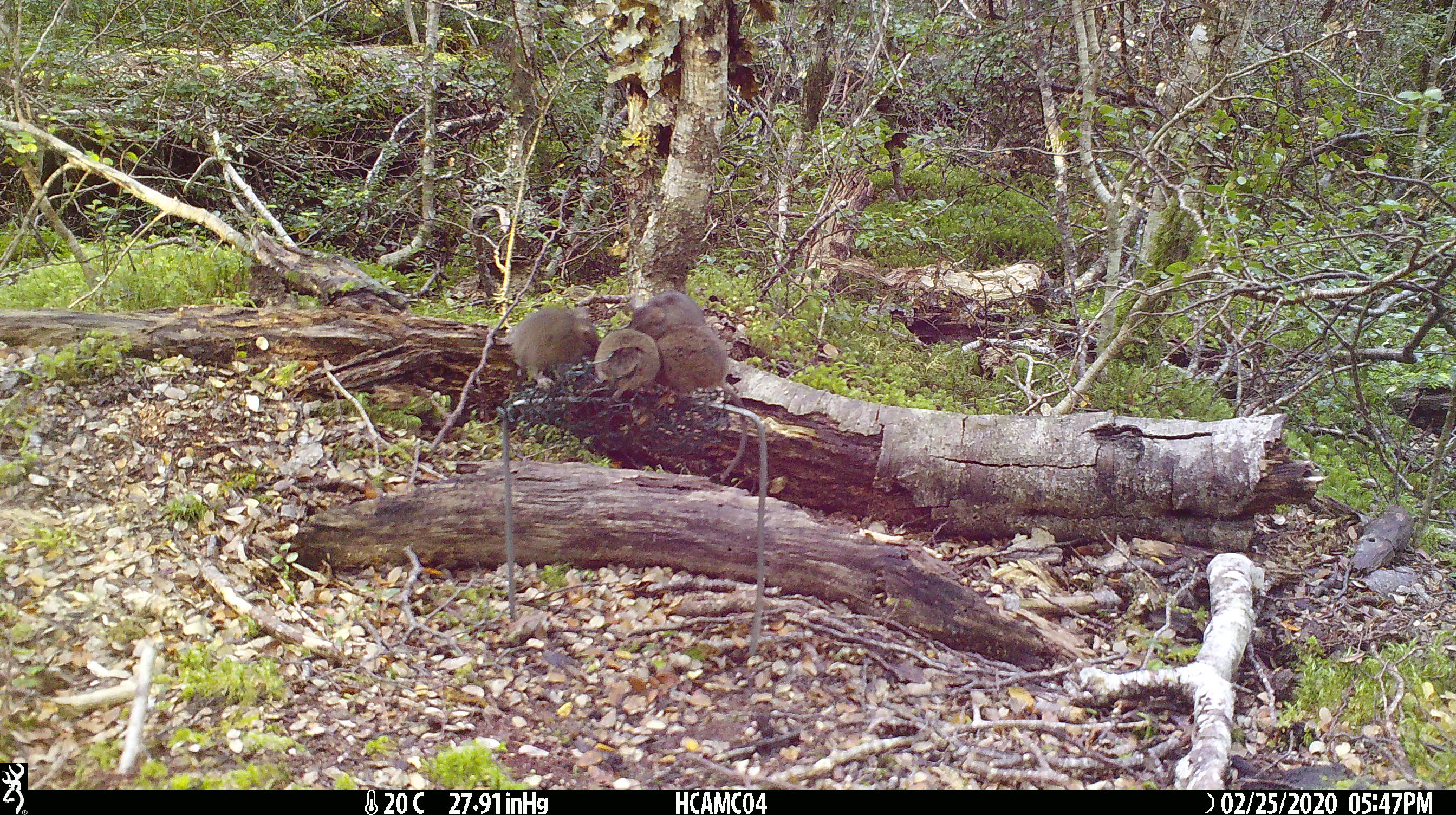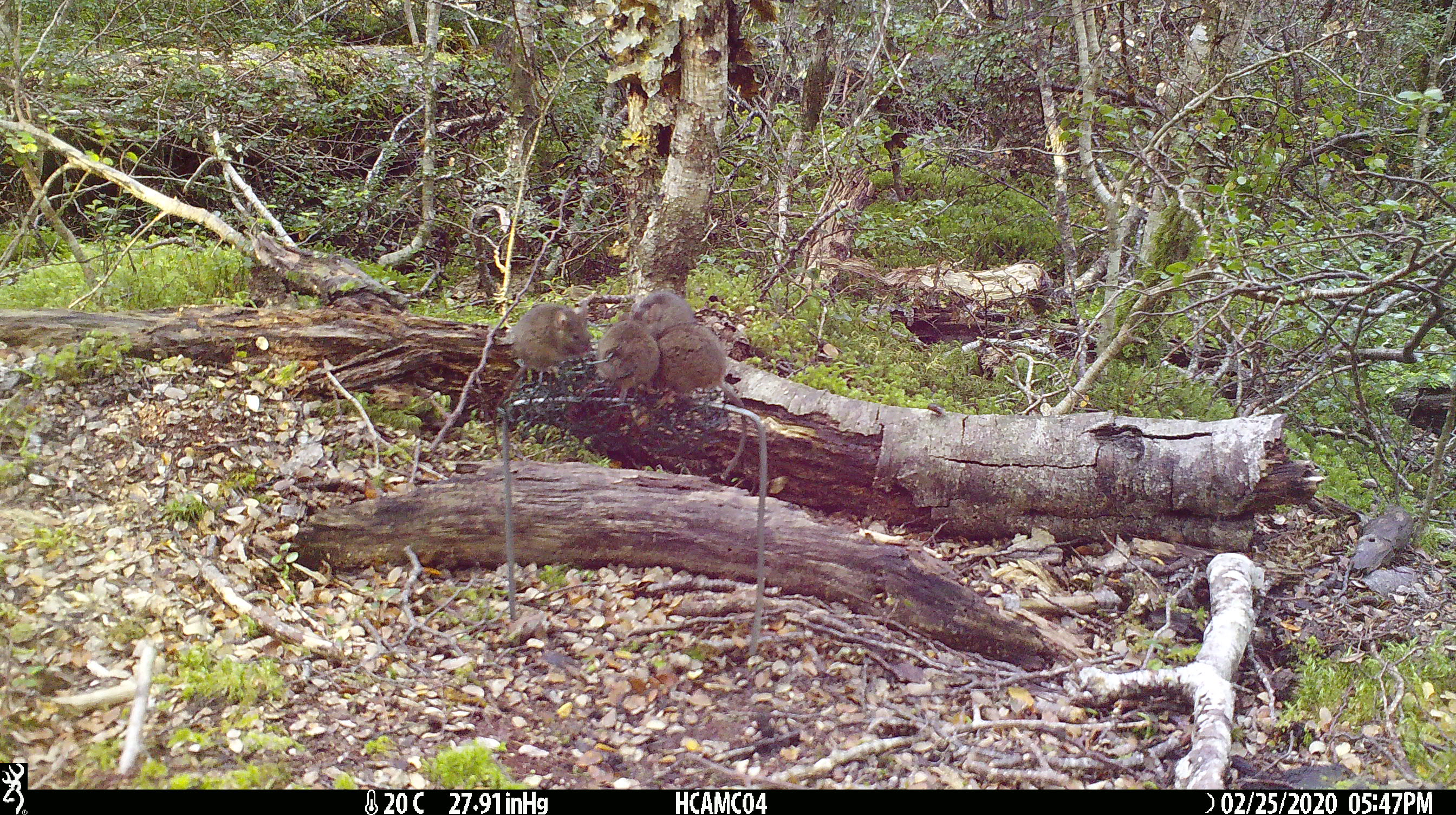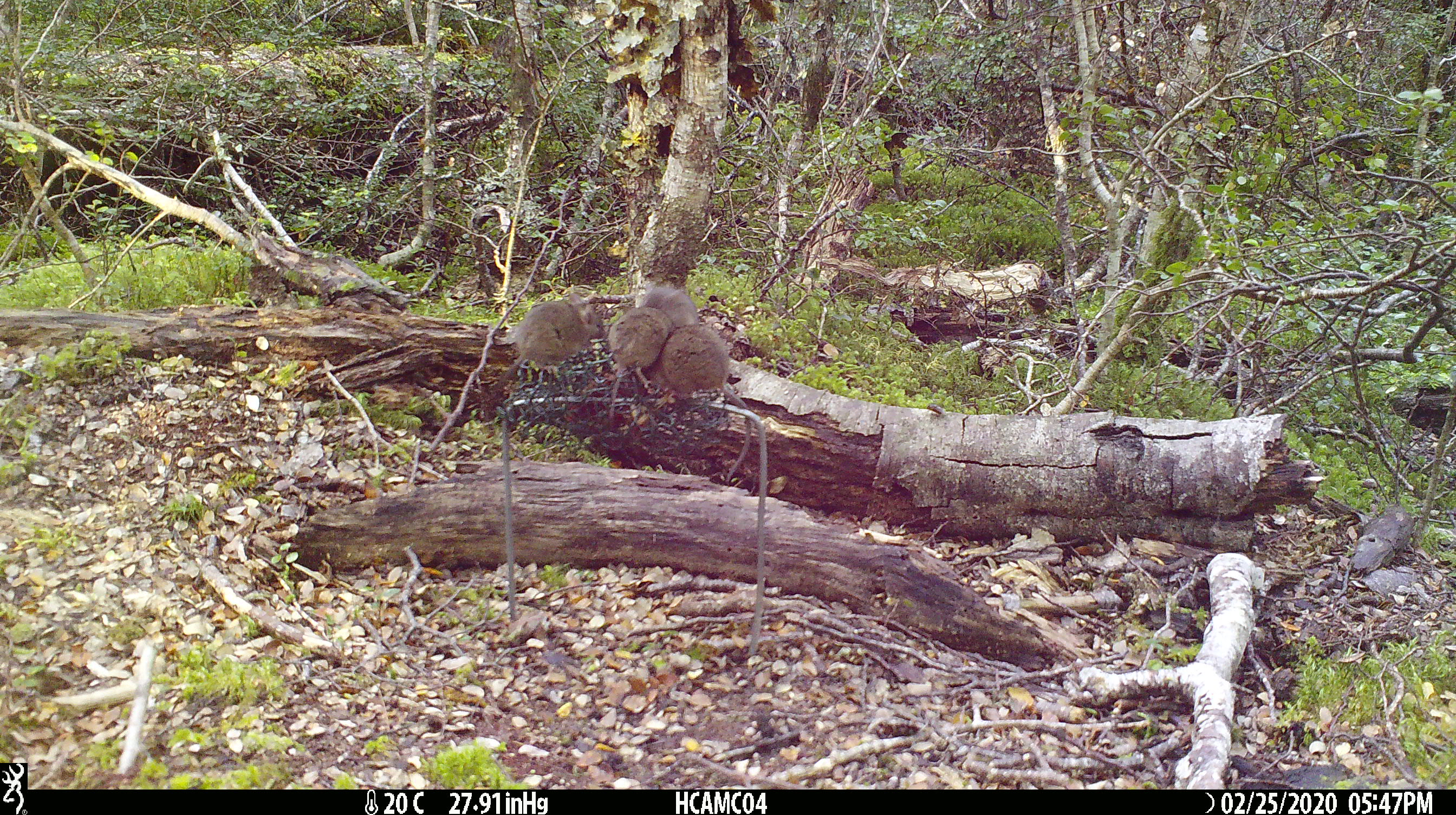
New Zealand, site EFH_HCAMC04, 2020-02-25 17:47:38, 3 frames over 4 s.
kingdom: Animalia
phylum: Chordata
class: Mammalia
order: Rodentia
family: Muridae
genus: Mus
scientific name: Mus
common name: mouse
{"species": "mouse (Mus)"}